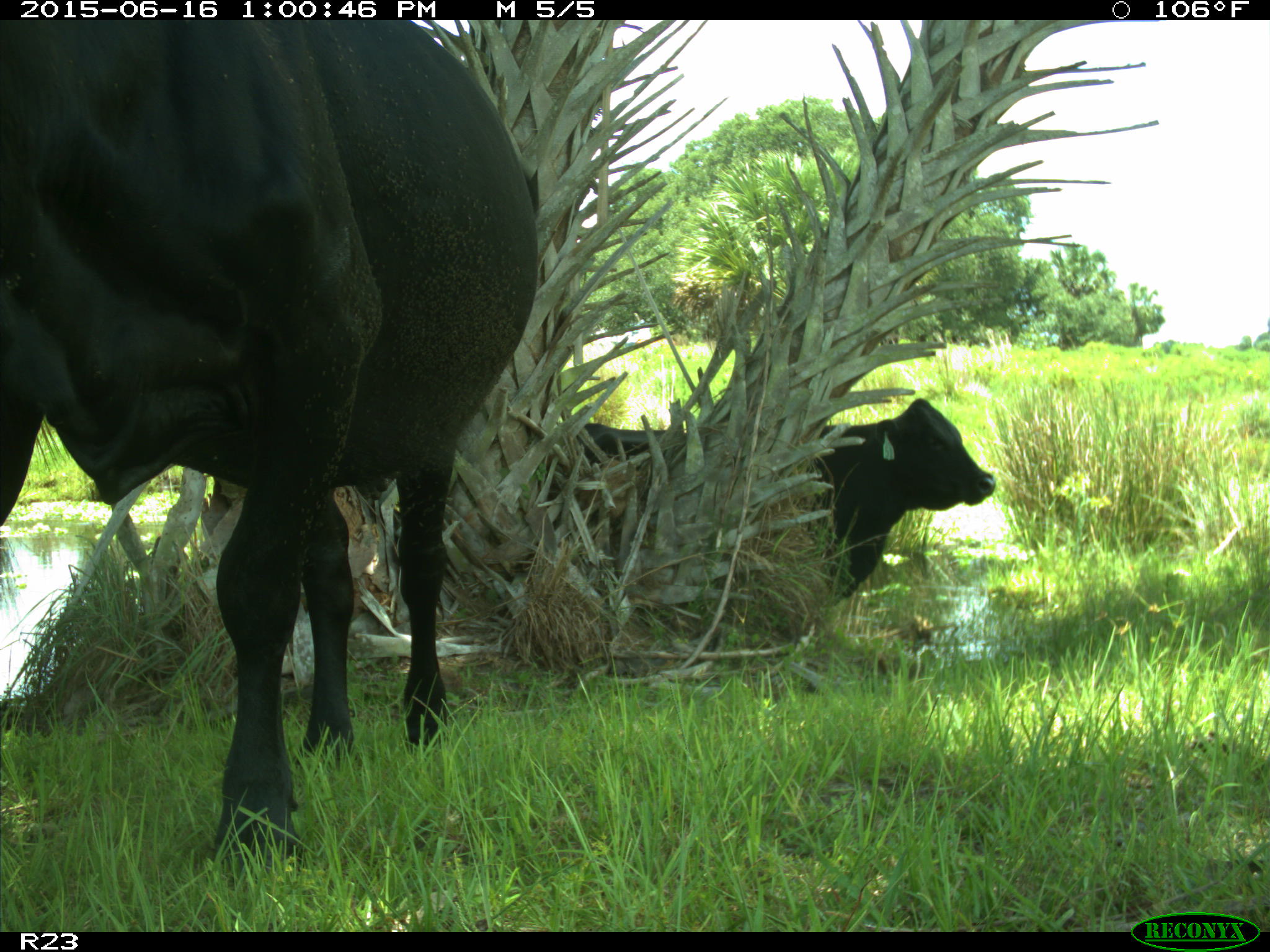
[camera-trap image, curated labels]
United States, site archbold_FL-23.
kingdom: Animalia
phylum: Chordata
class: Mammalia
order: Artiodactyla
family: Bovidae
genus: Bos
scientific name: Bos taurus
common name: domestic cow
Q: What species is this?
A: Bos taurus (domestic cow).